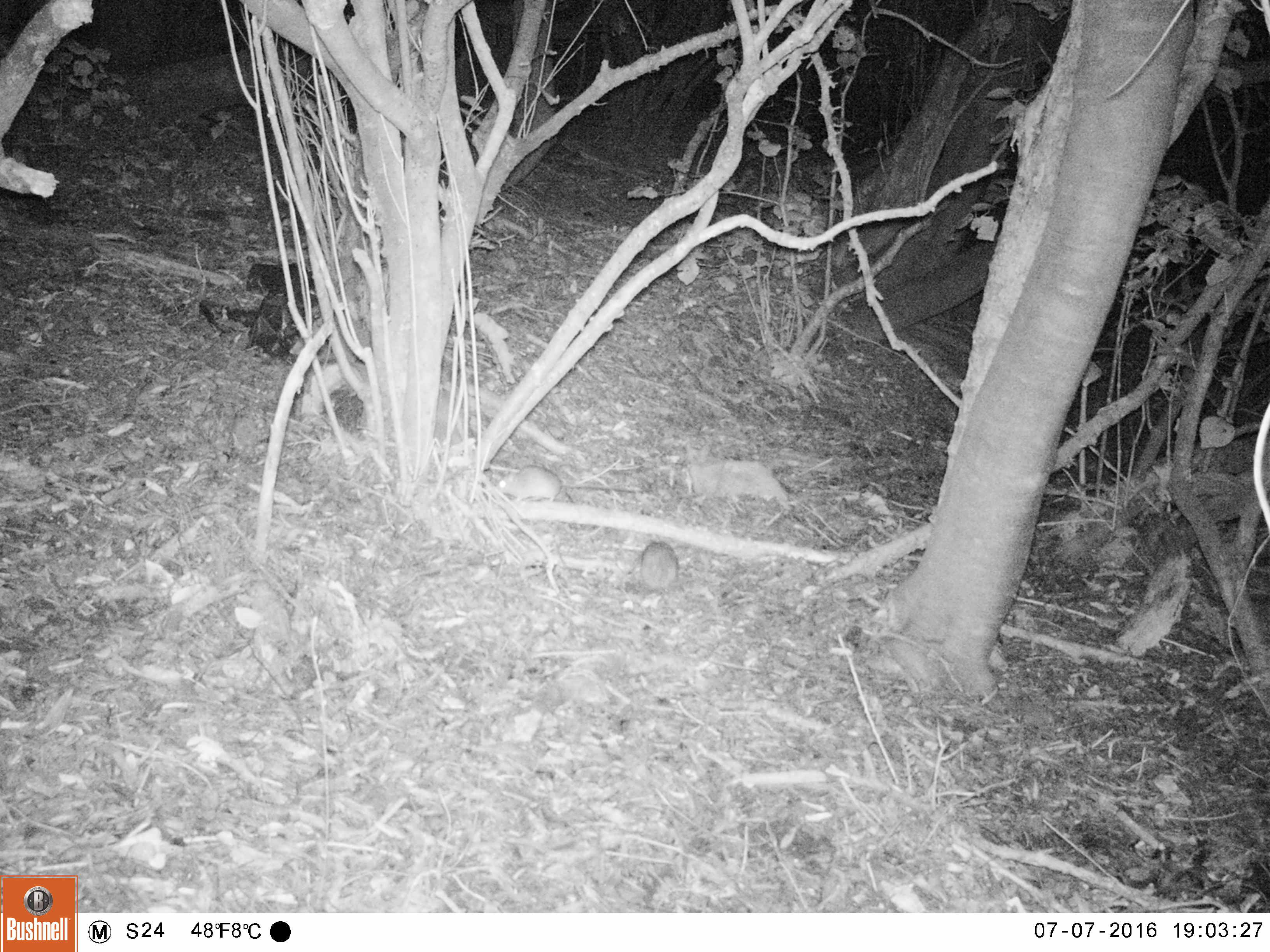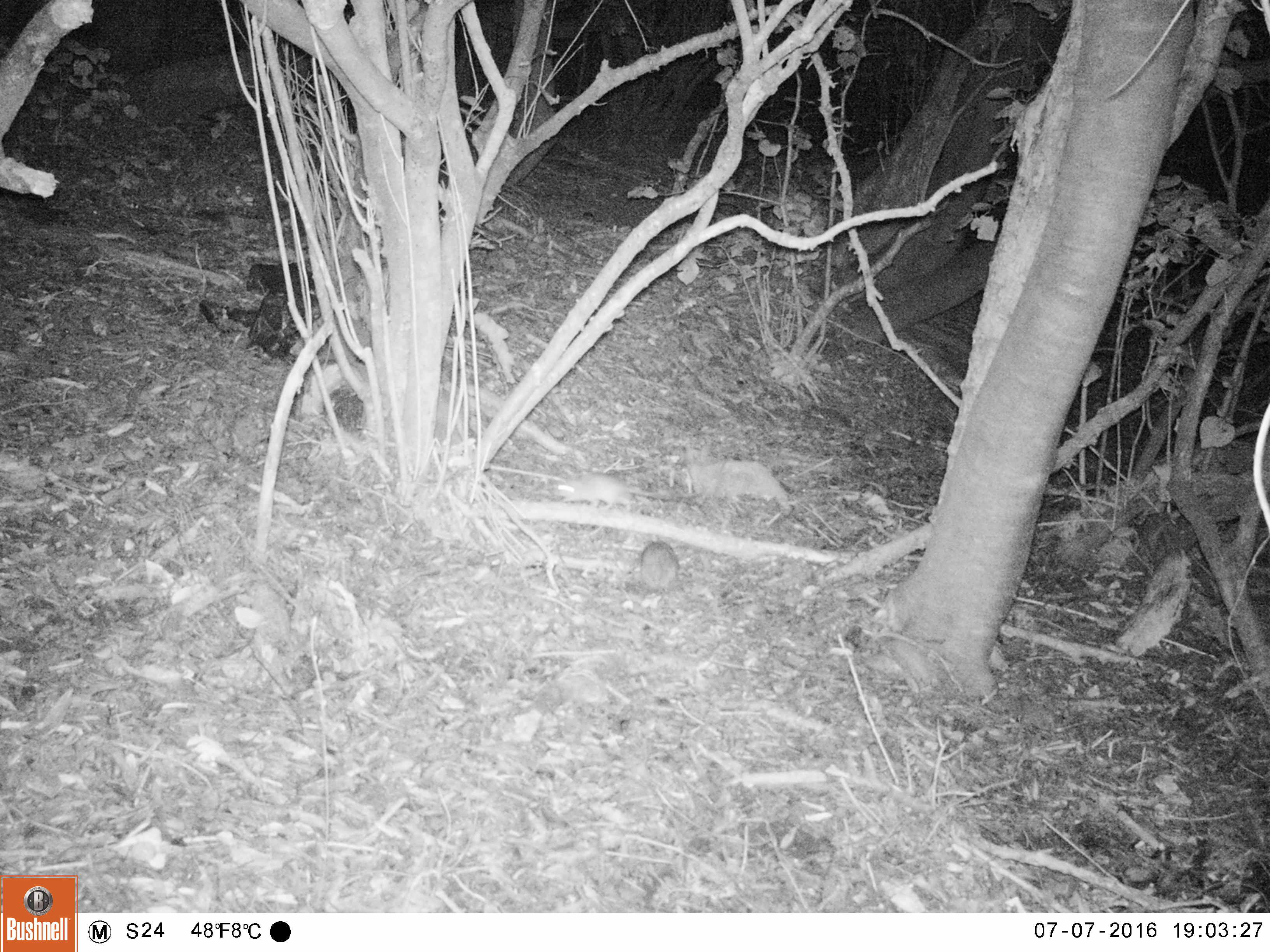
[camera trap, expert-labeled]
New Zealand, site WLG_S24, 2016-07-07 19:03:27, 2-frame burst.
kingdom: Animalia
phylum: Chordata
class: Mammalia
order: Rodentia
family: Muridae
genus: Rattus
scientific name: Rattus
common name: rat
Rat (Rattus).